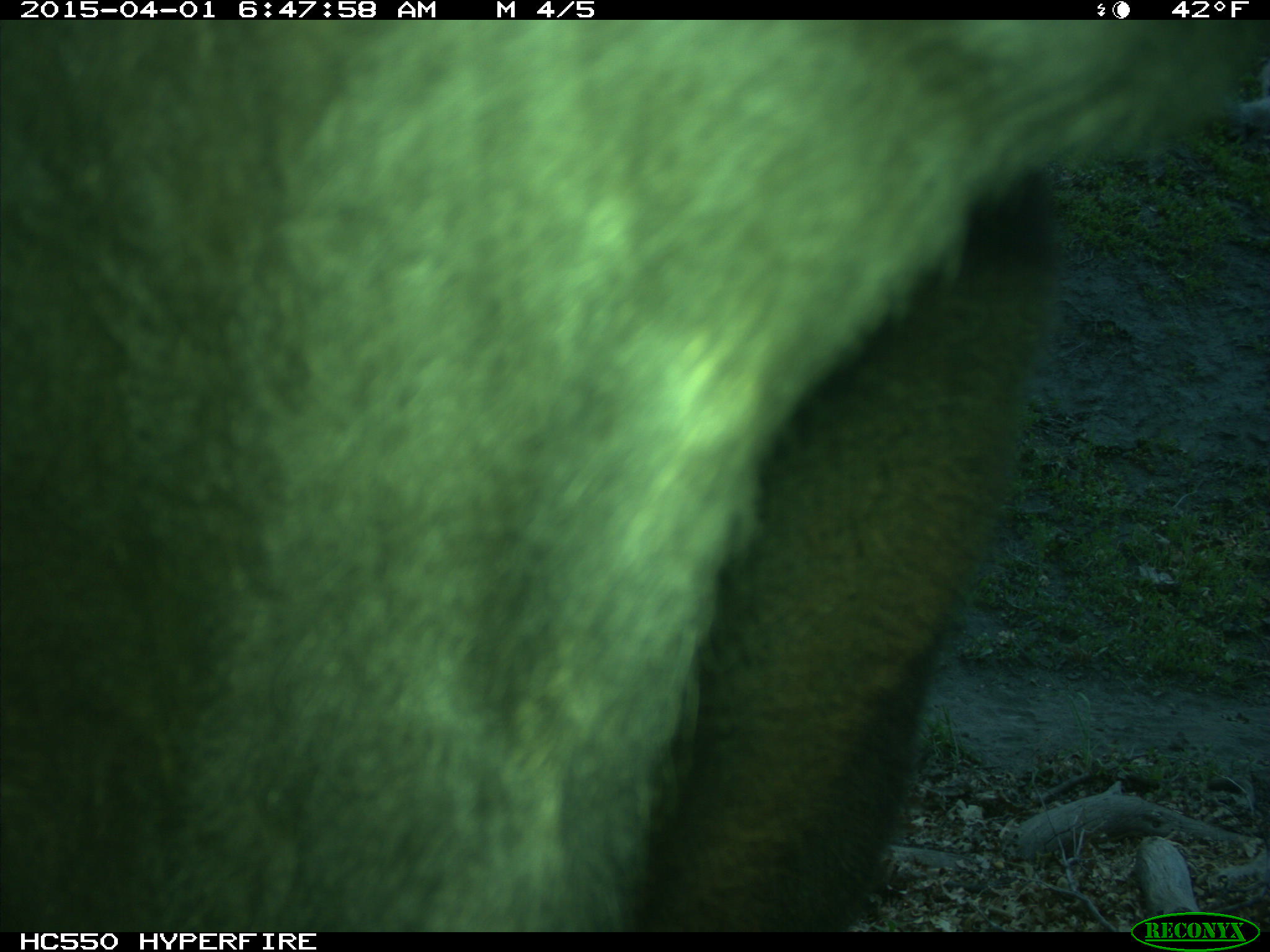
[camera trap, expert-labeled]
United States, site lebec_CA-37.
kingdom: Animalia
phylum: Chordata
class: Mammalia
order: Artiodactyla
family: Bovidae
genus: Bos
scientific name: Bos taurus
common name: domestic cow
Bos taurus (domestic cow).